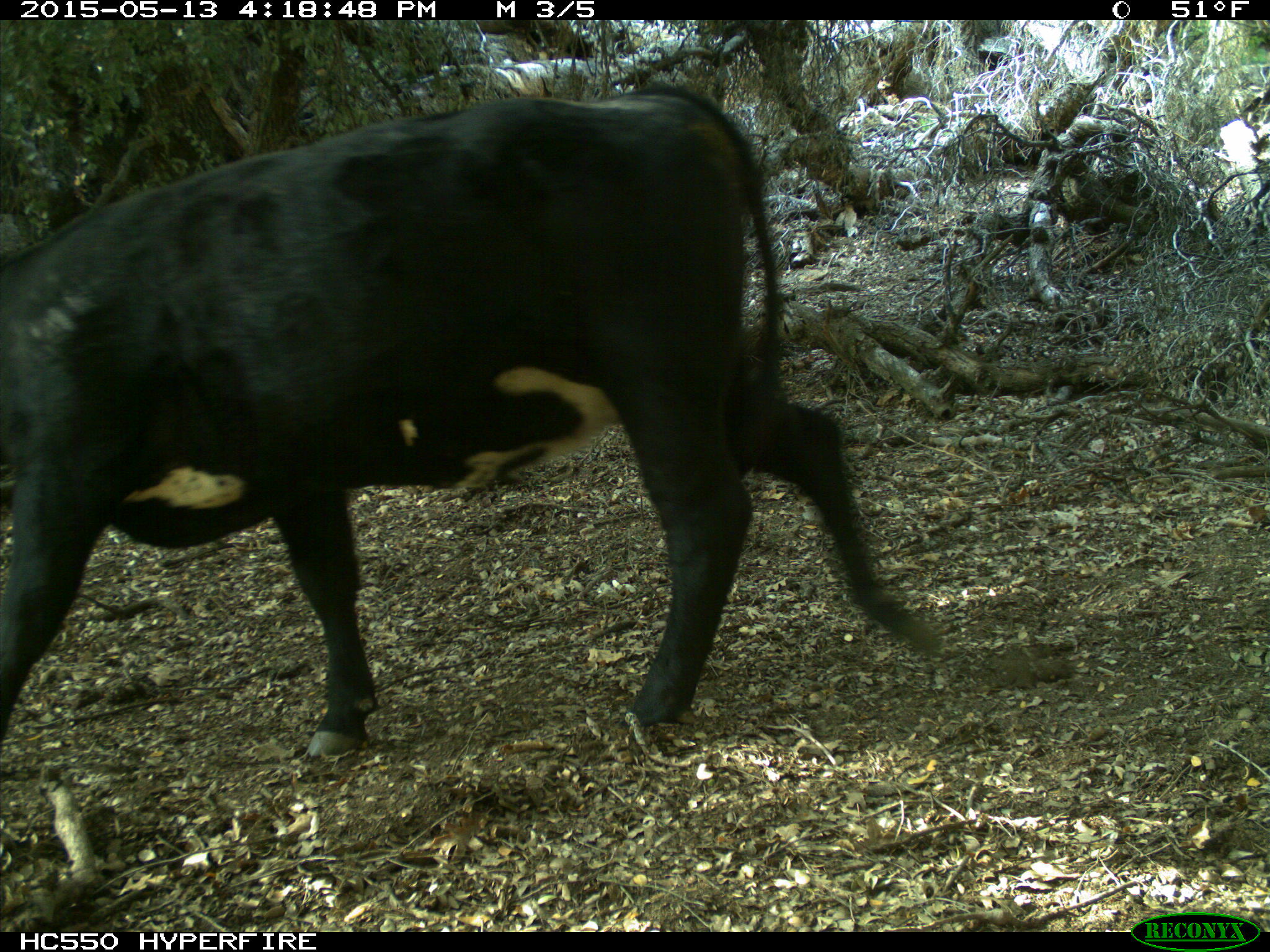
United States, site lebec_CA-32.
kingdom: Animalia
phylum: Chordata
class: Mammalia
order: Artiodactyla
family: Bovidae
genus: Bos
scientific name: Bos taurus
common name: domestic cow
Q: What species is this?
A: Bos taurus (domestic cow).